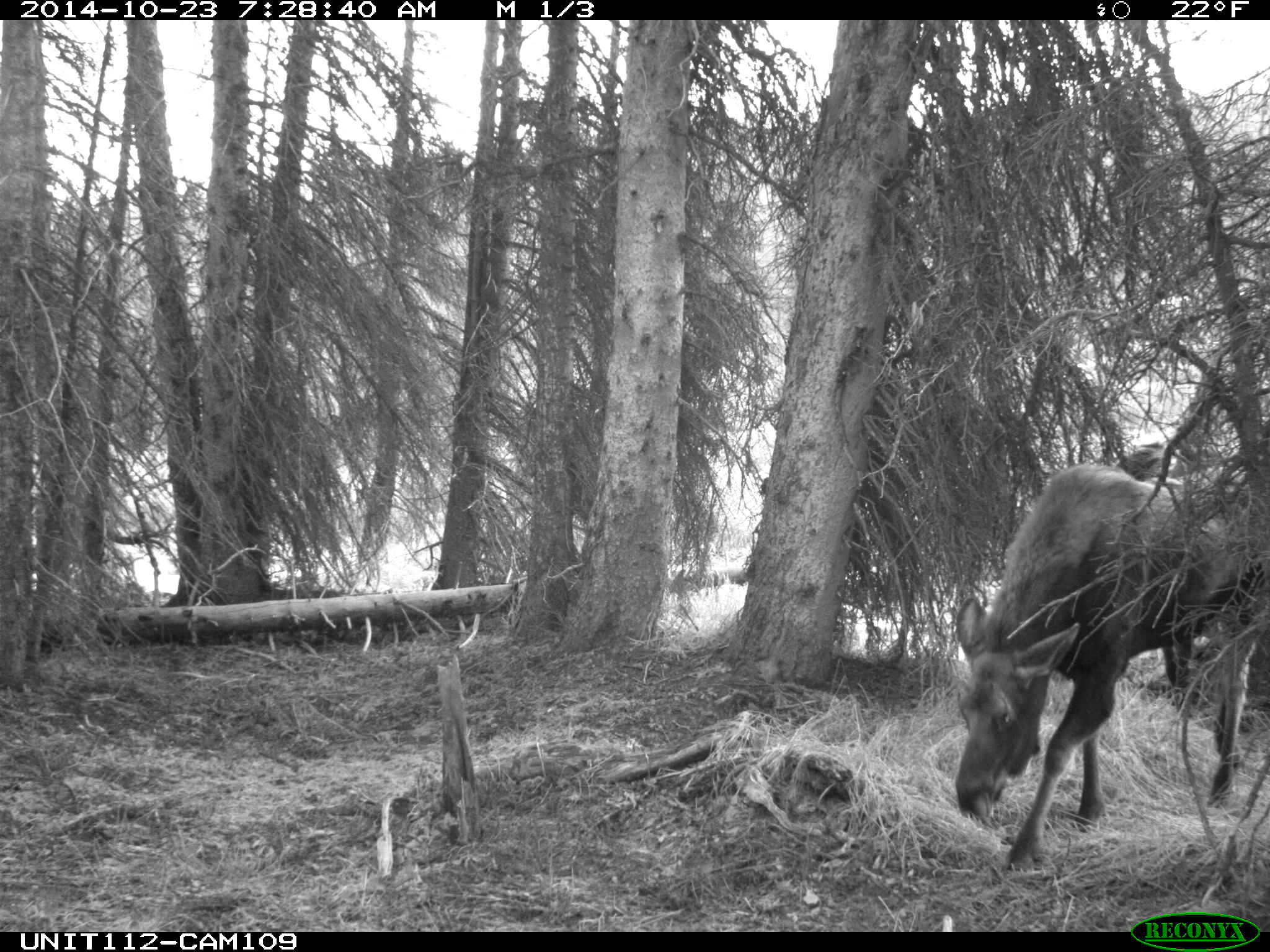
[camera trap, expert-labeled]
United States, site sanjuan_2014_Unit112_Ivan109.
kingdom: Animalia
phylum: Chordata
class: Mammalia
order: Artiodactyla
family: Cervidae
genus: Alces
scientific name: Alces alces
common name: moose